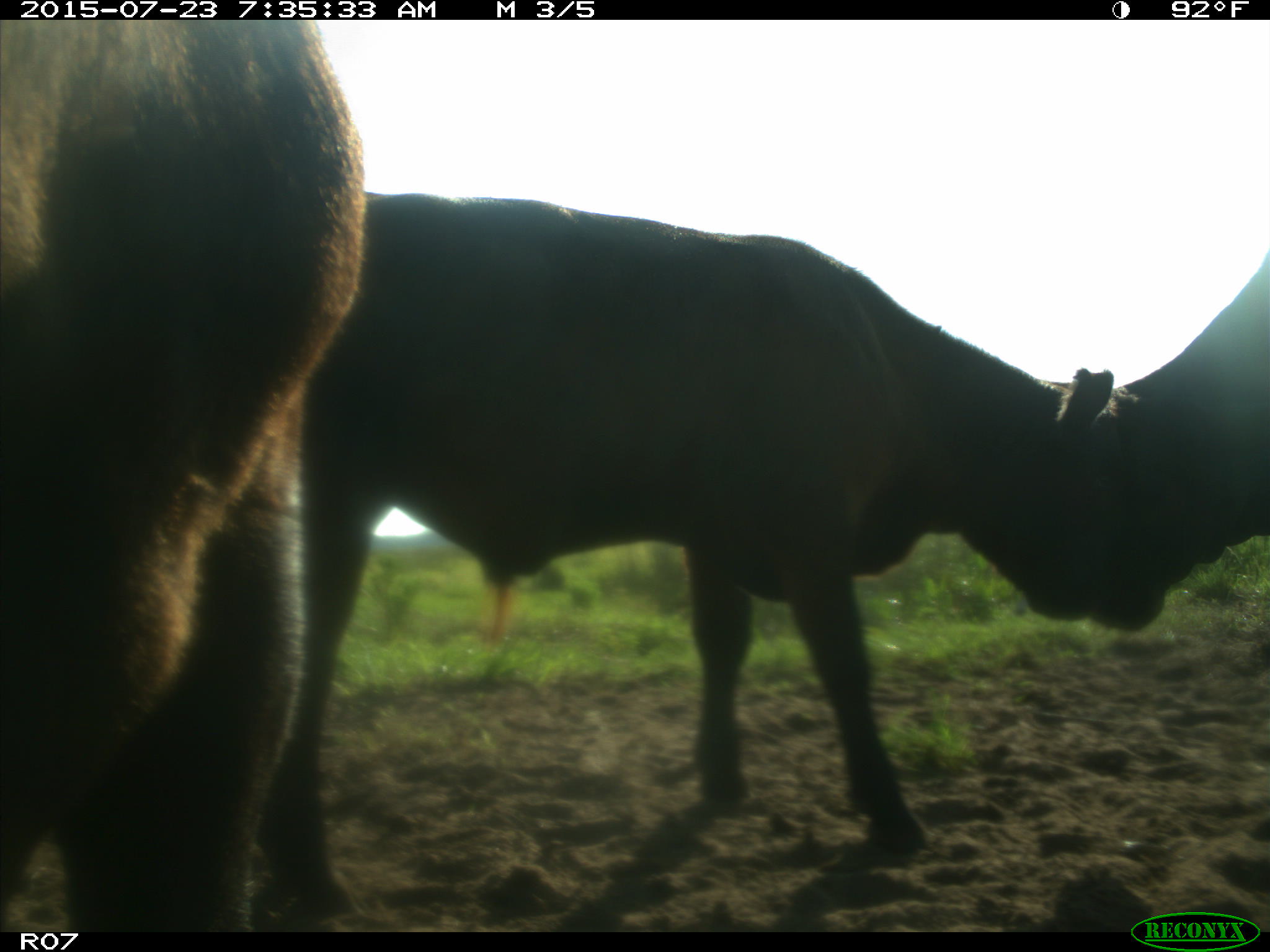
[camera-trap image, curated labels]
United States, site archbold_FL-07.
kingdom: Animalia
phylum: Chordata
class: Mammalia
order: Artiodactyla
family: Bovidae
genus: Bos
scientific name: Bos taurus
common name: domestic cow